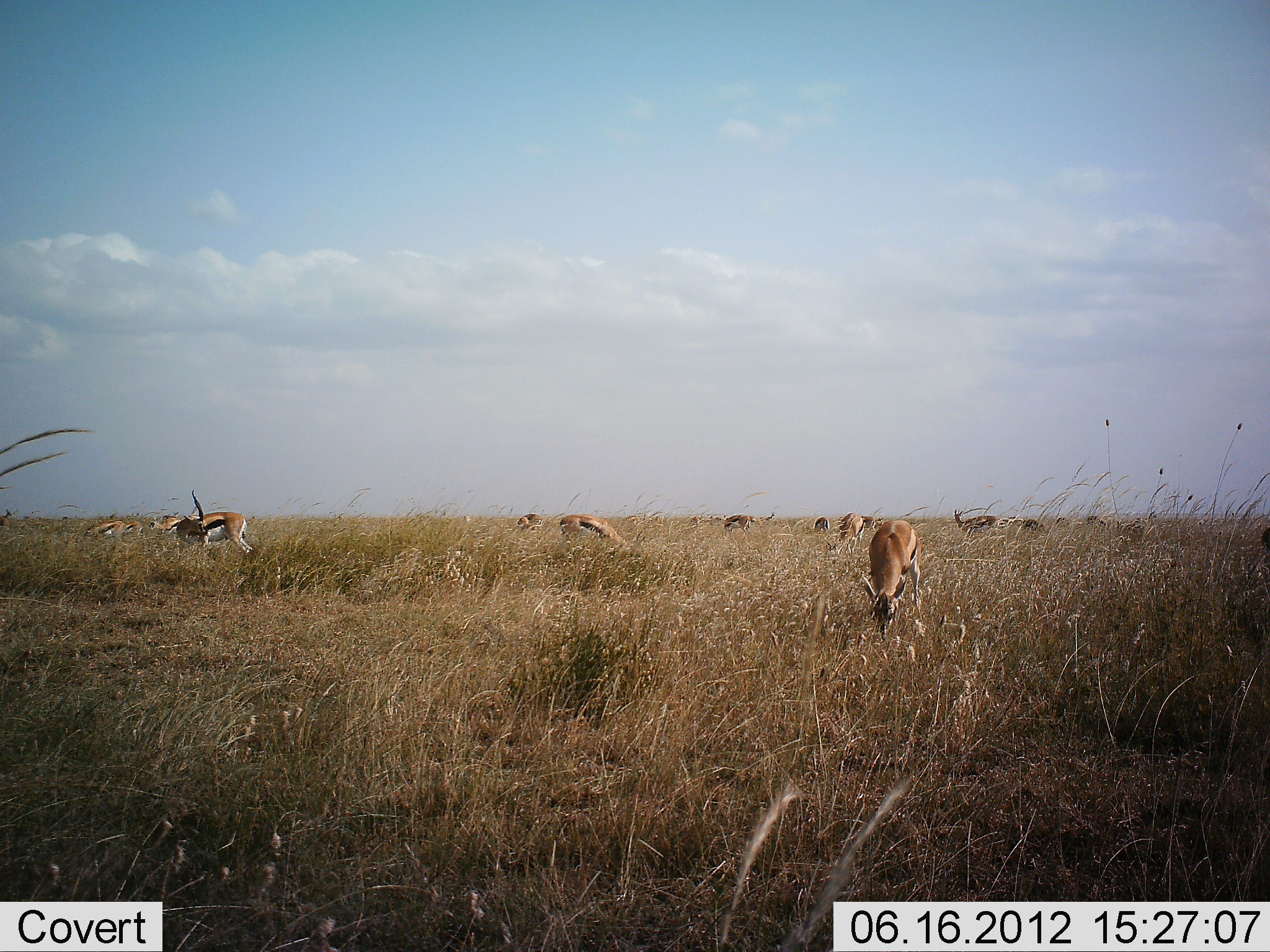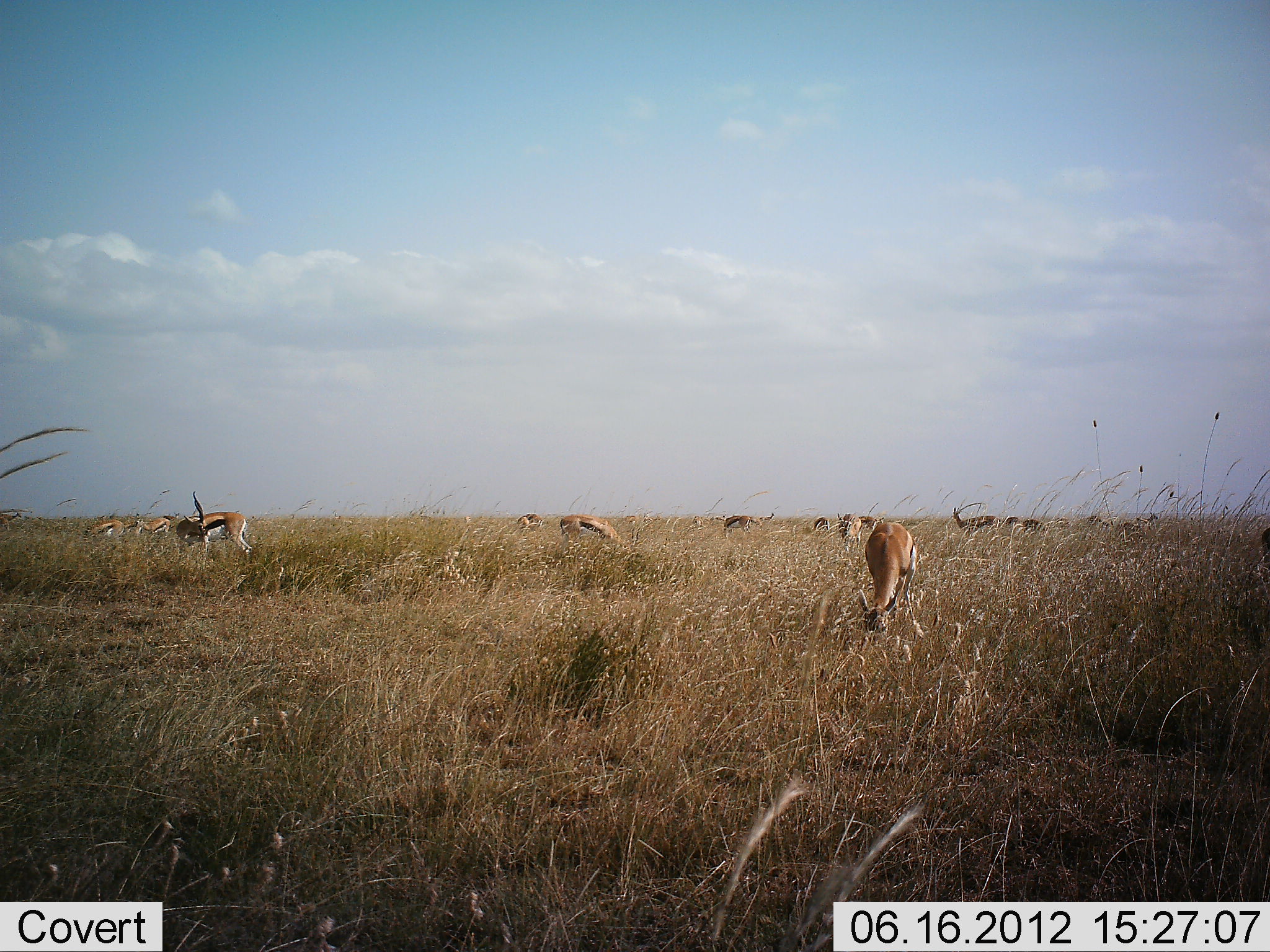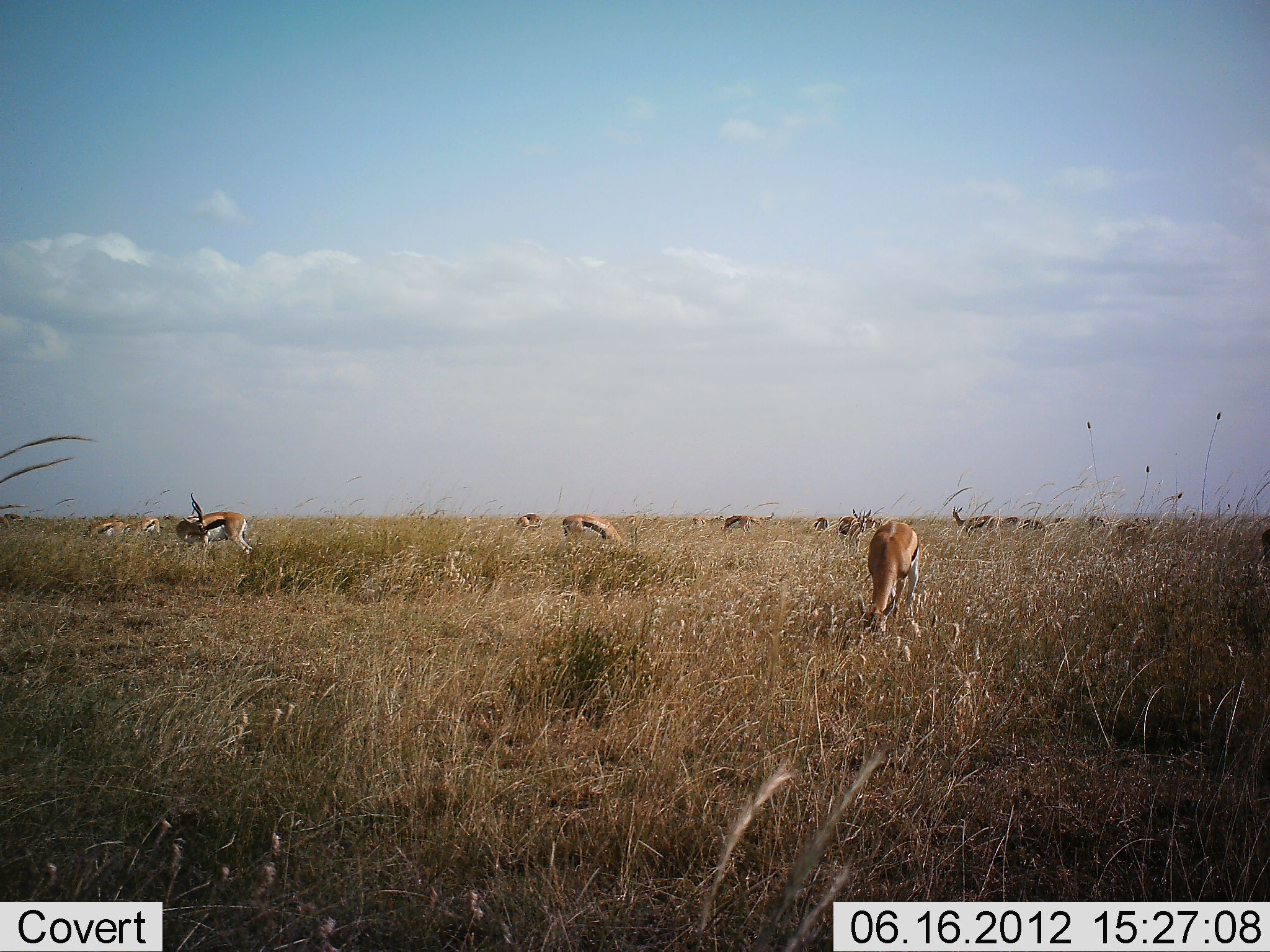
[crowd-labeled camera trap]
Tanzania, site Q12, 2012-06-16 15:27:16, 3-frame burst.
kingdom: Animalia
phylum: Chordata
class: Mammalia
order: Artiodactyla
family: Bovidae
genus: Eudorcas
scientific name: Eudorcas thomsonii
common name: thomson's gazelle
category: gazellethomsons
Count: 11-50.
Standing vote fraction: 40%.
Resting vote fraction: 0%.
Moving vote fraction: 10%.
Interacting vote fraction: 0%.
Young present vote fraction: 0%.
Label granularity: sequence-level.